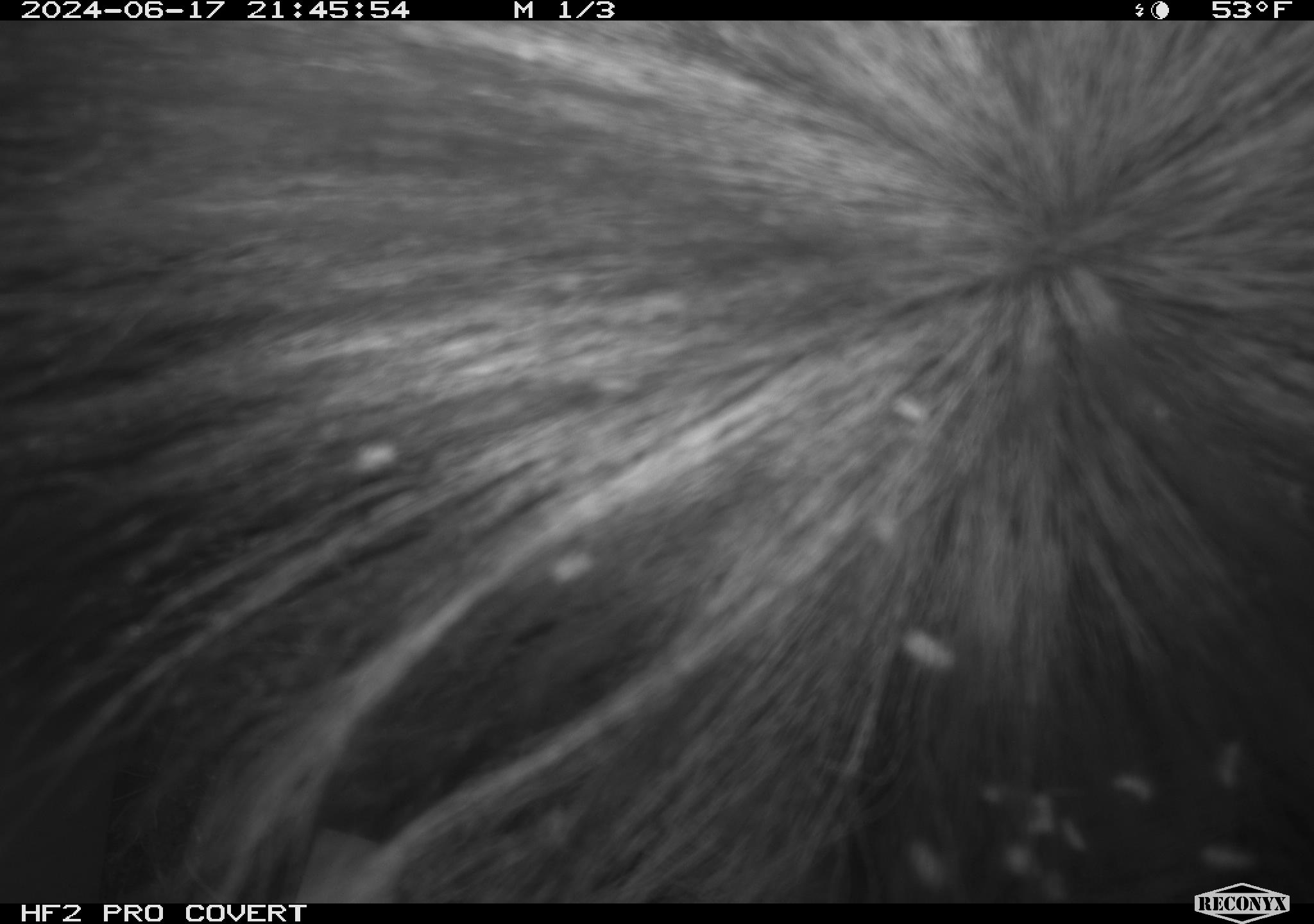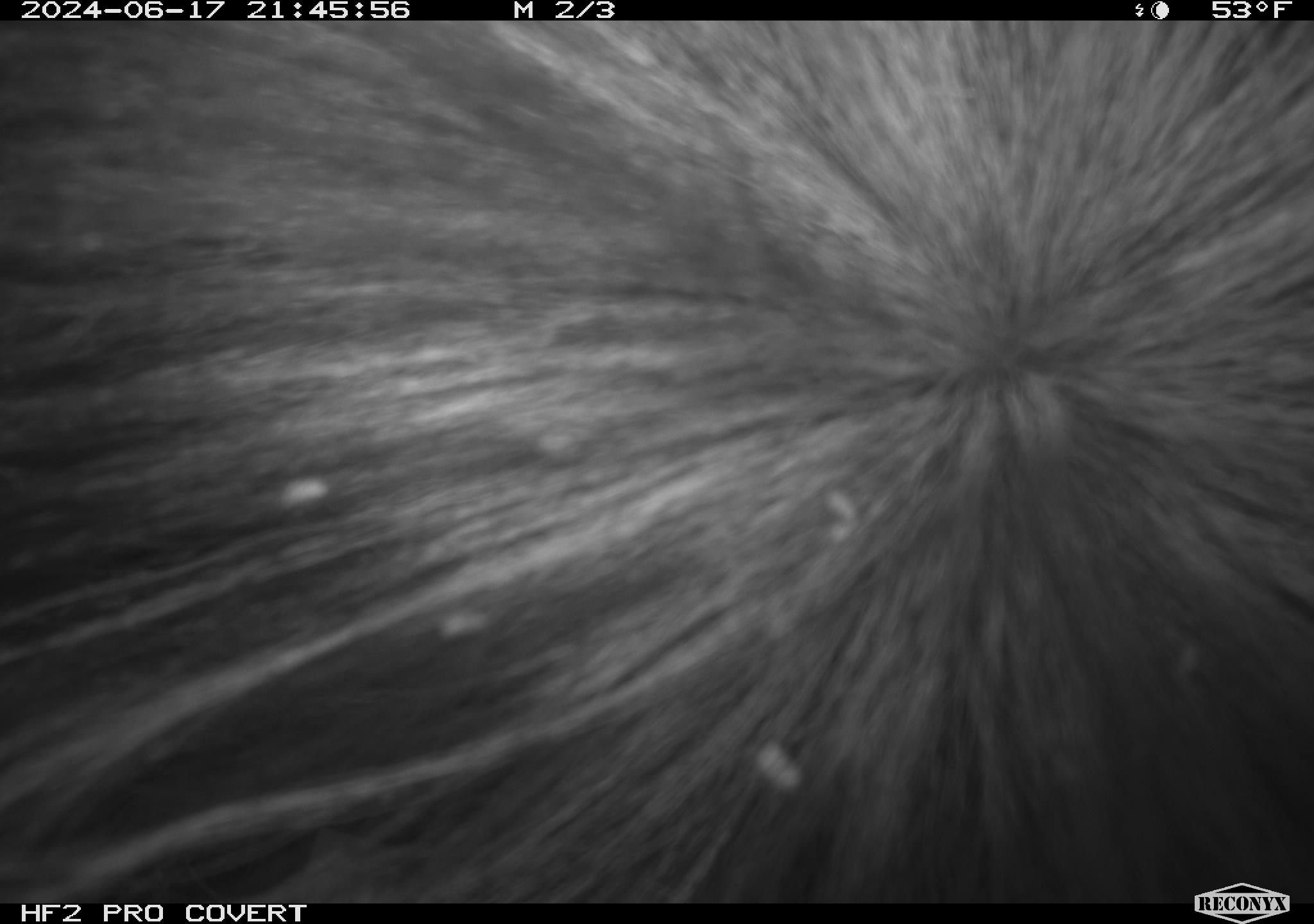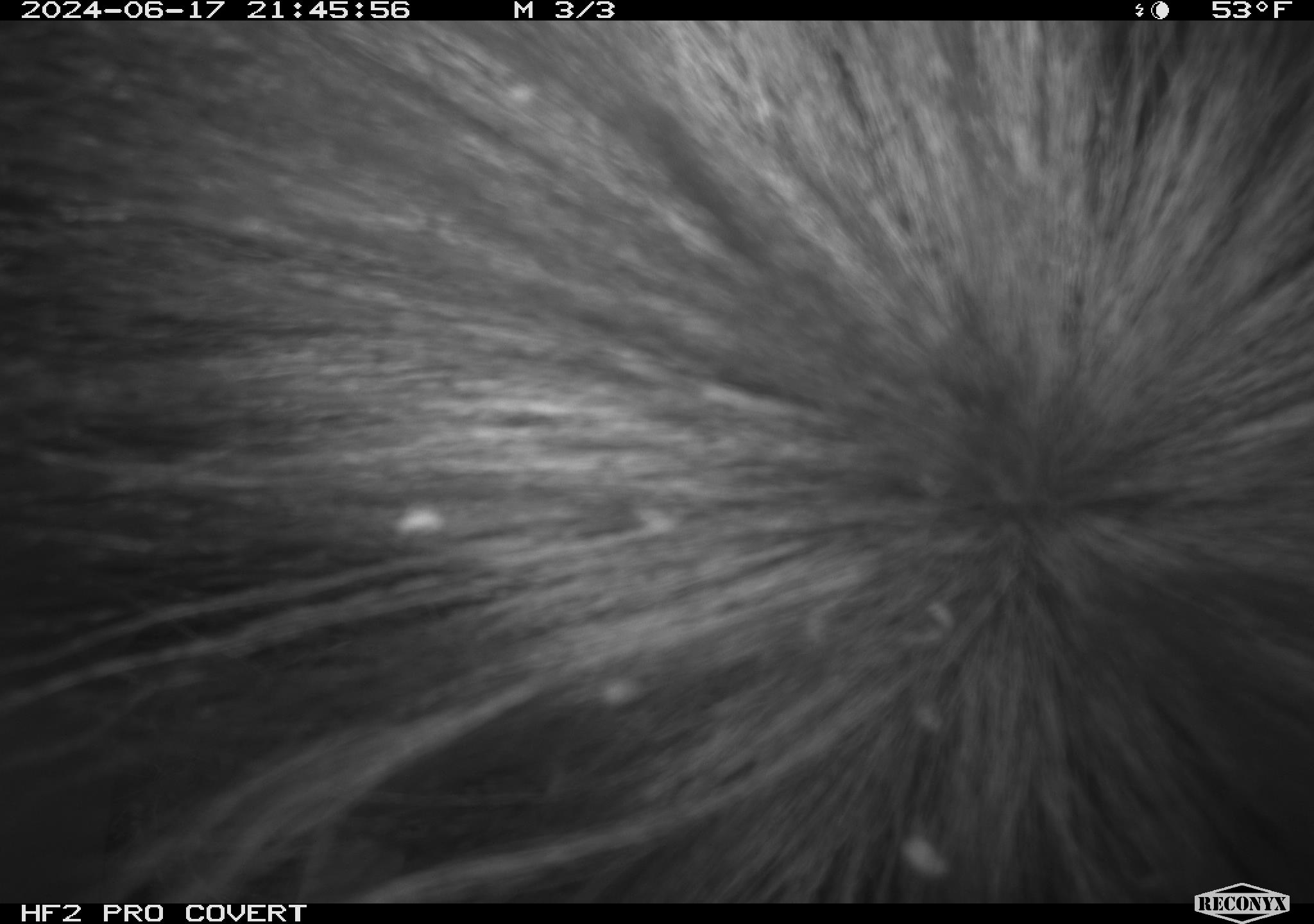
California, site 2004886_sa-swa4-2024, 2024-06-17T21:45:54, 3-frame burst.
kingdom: Animalia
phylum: Chordata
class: Mammalia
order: Carnivora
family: Mephitidae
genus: Mephitis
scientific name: Mephitis mephitis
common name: striped skunk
Striped skunk (Mephitis mephitis).